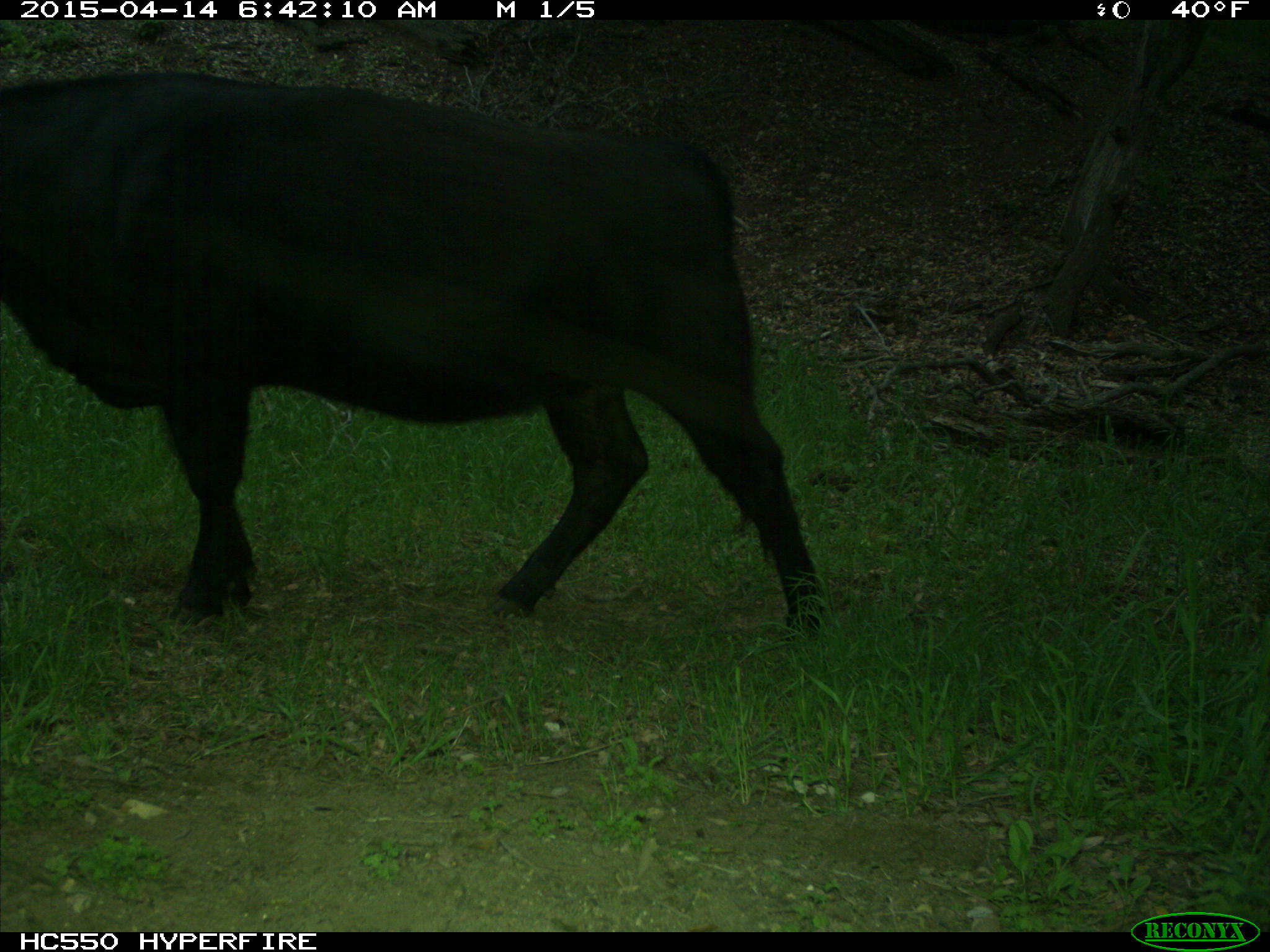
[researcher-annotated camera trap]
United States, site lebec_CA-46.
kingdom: Animalia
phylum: Chordata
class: Mammalia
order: Artiodactyla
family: Bovidae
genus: Bos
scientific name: Bos taurus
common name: domestic cow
Bos taurus (domestic cow).